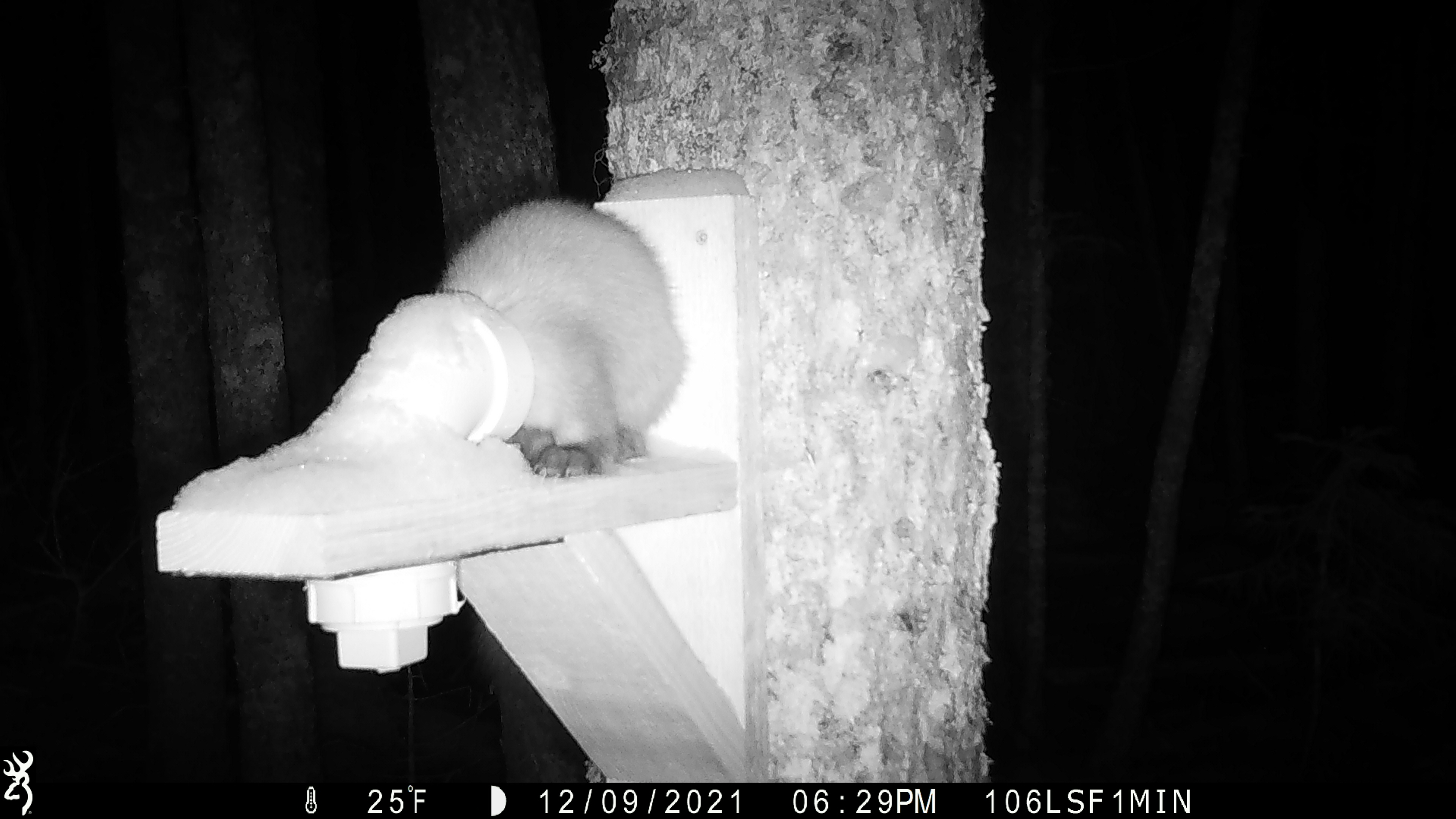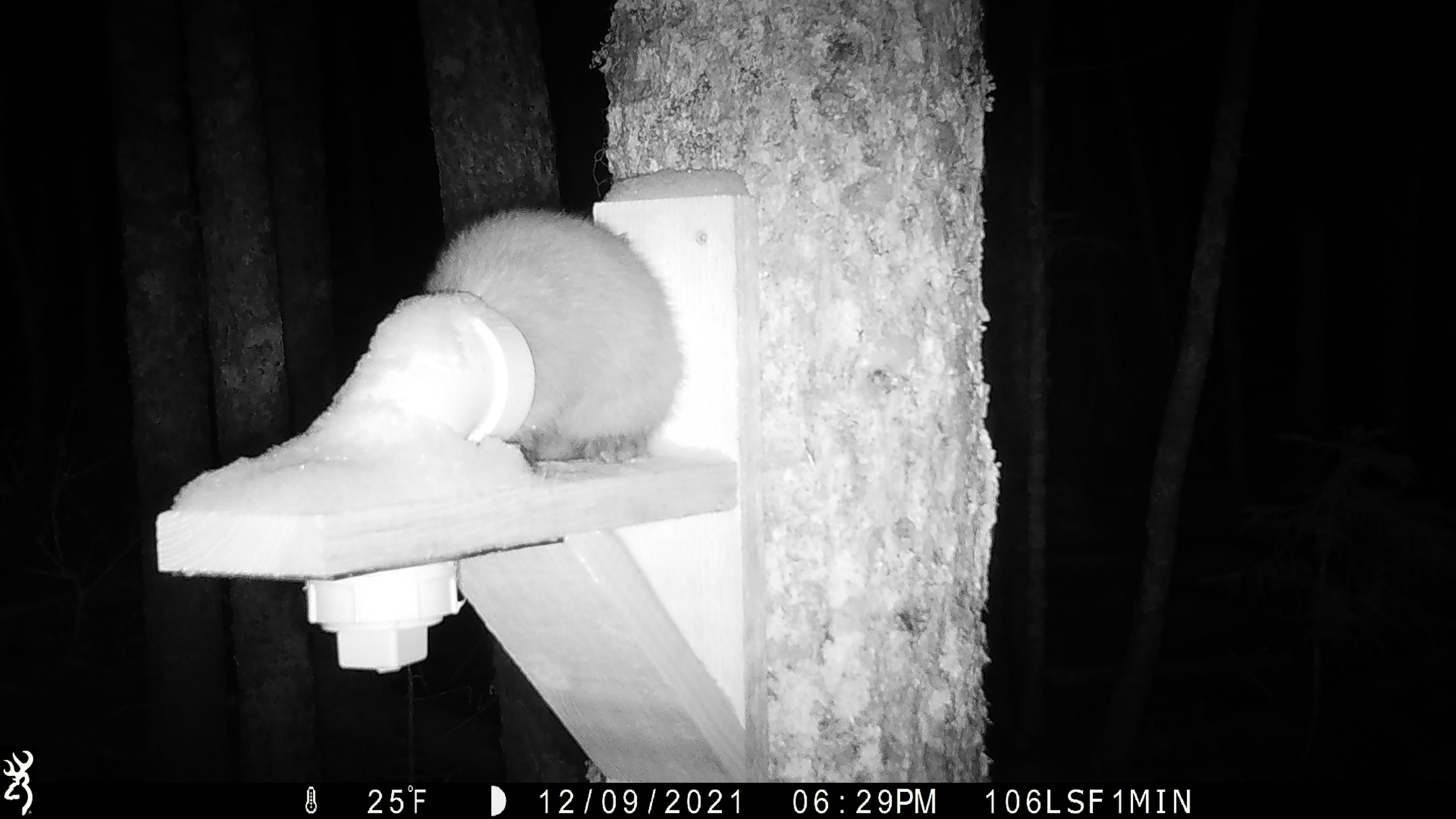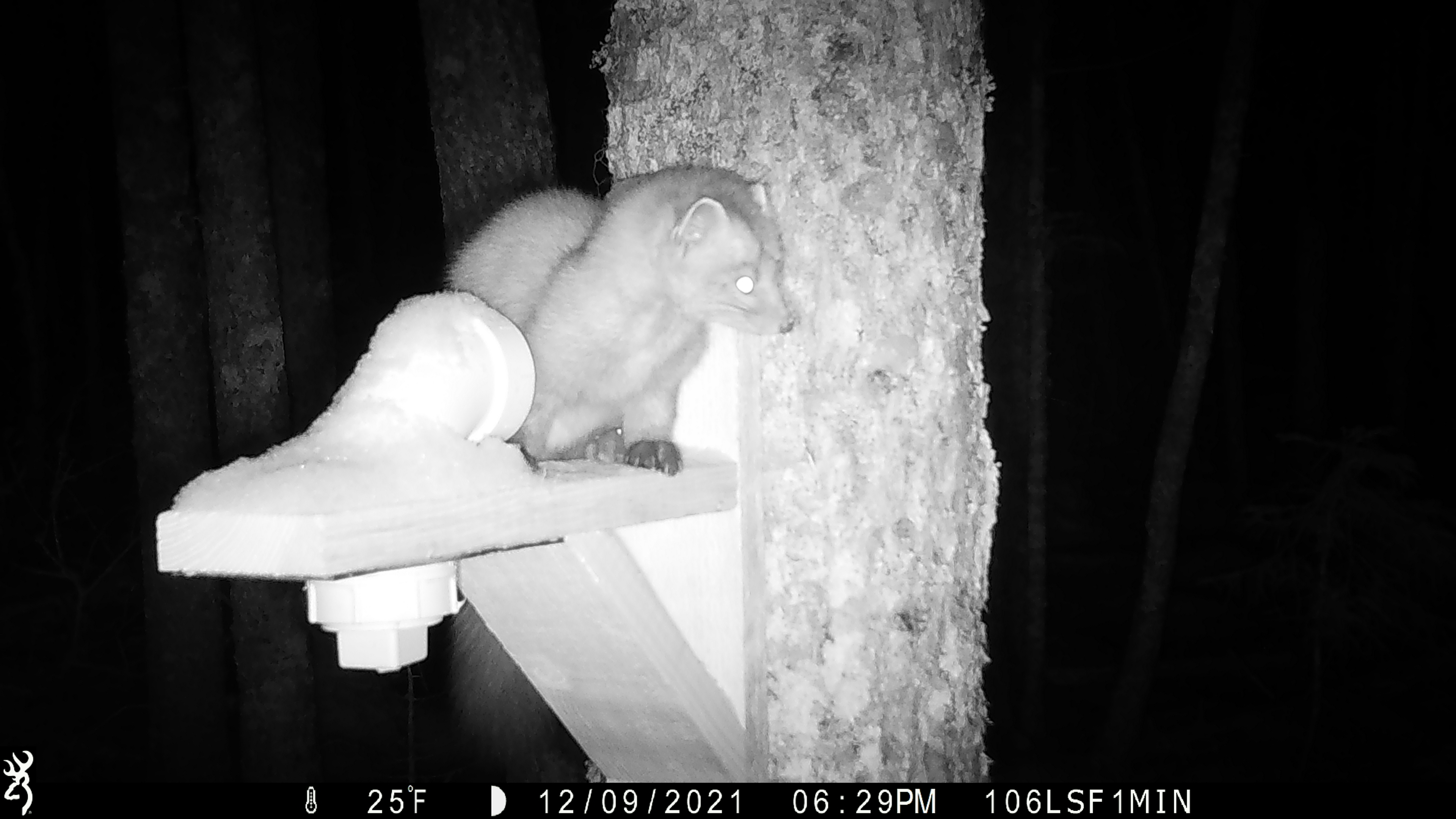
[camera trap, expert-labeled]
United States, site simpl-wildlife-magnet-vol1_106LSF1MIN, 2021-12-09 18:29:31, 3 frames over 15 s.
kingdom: Animalia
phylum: Chordata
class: Mammalia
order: Carnivora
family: Mustelidae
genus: Martes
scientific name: Martes americana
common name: american marten